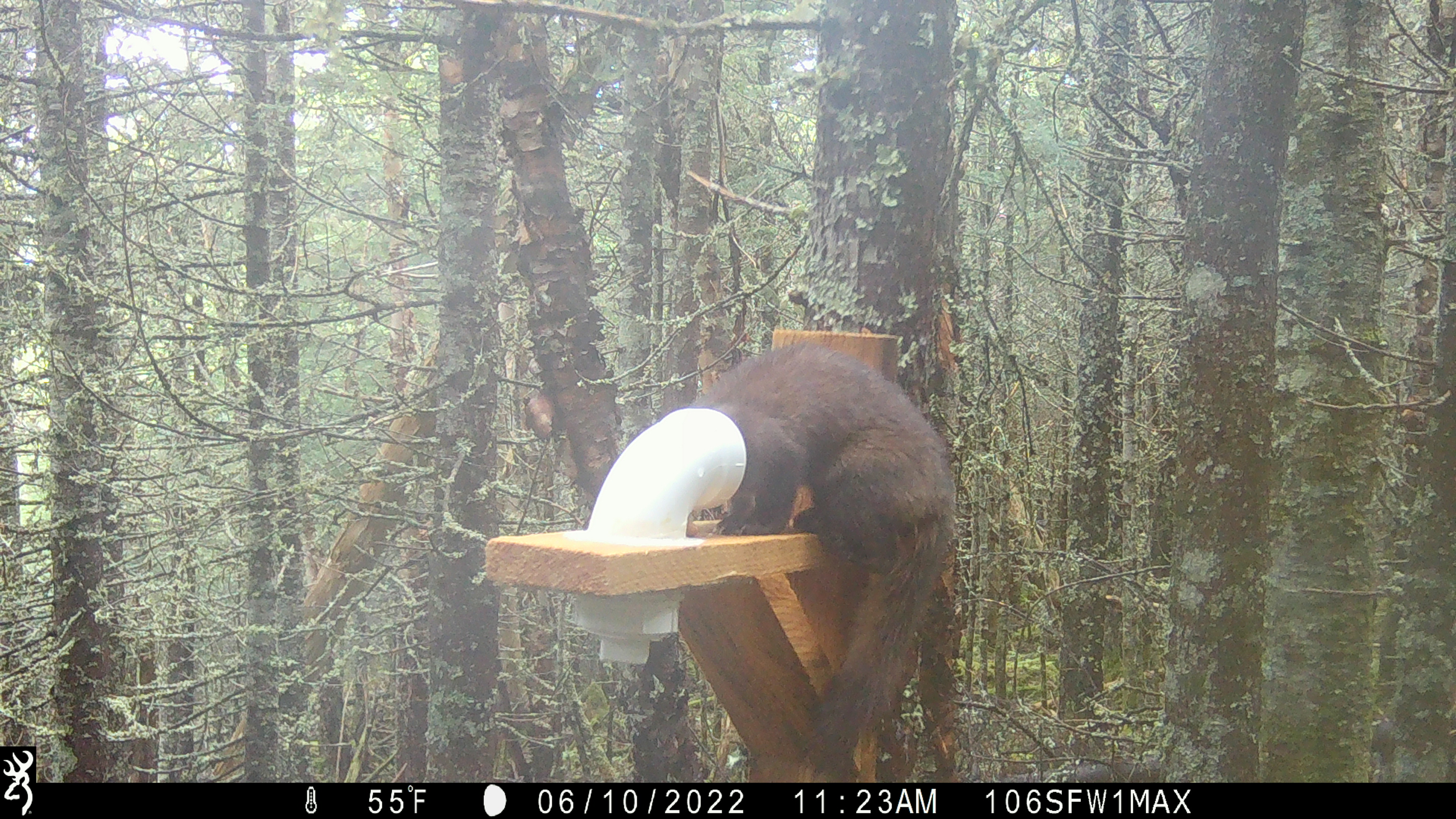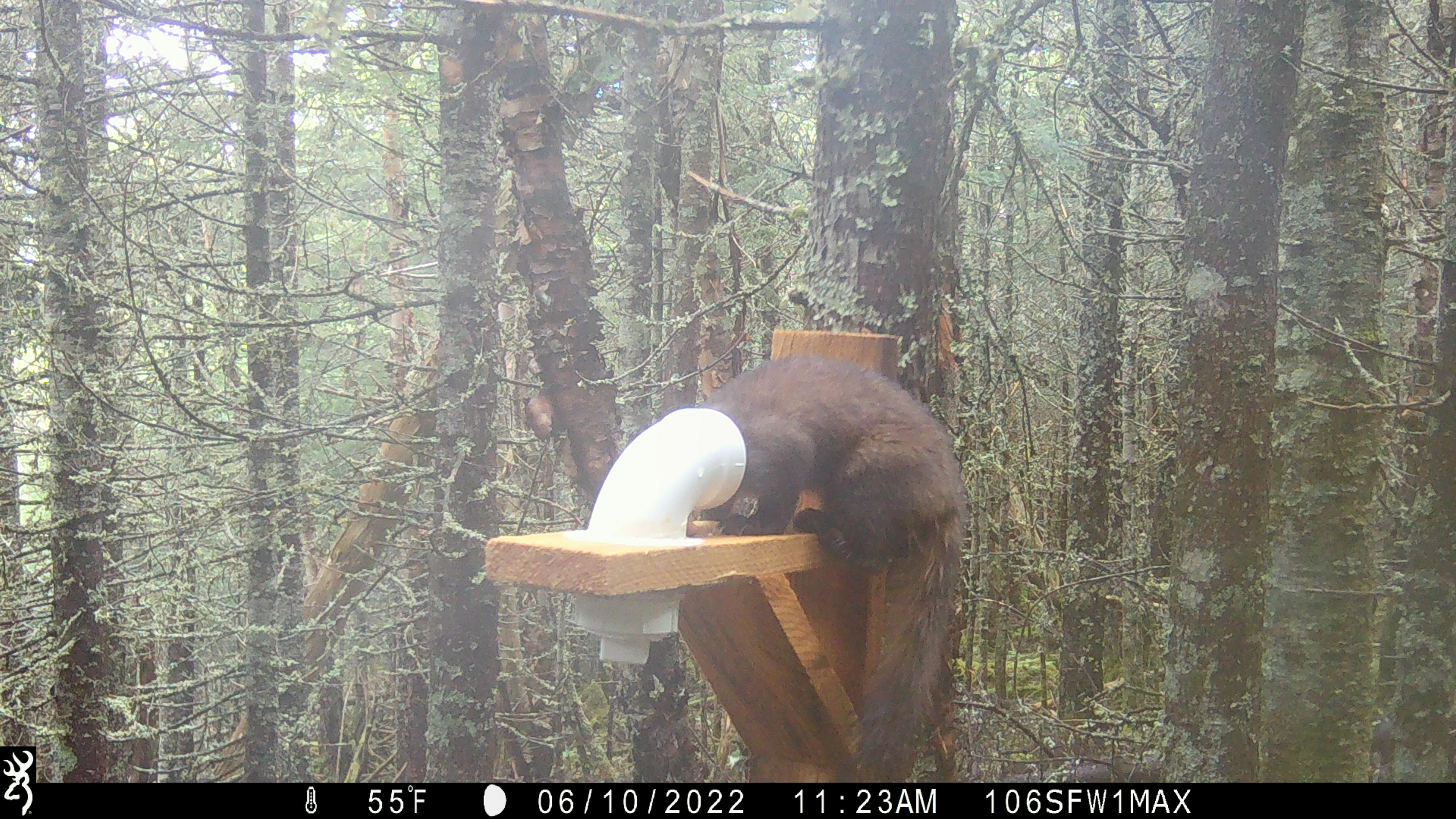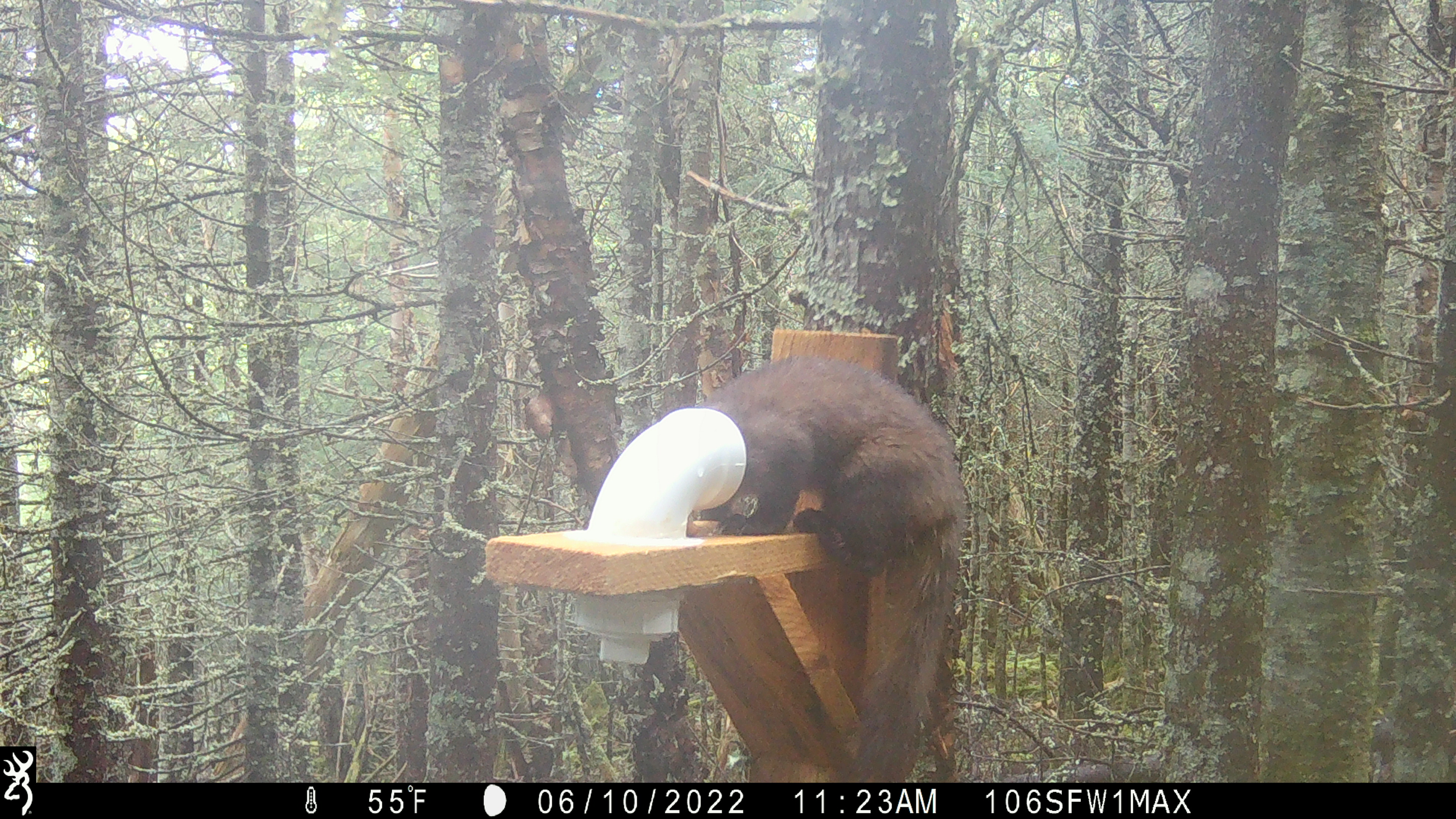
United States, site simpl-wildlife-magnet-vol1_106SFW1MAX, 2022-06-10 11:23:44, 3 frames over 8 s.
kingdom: Animalia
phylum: Chordata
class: Mammalia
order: Carnivora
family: Mustelidae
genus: Martes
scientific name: Martes americana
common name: american marten